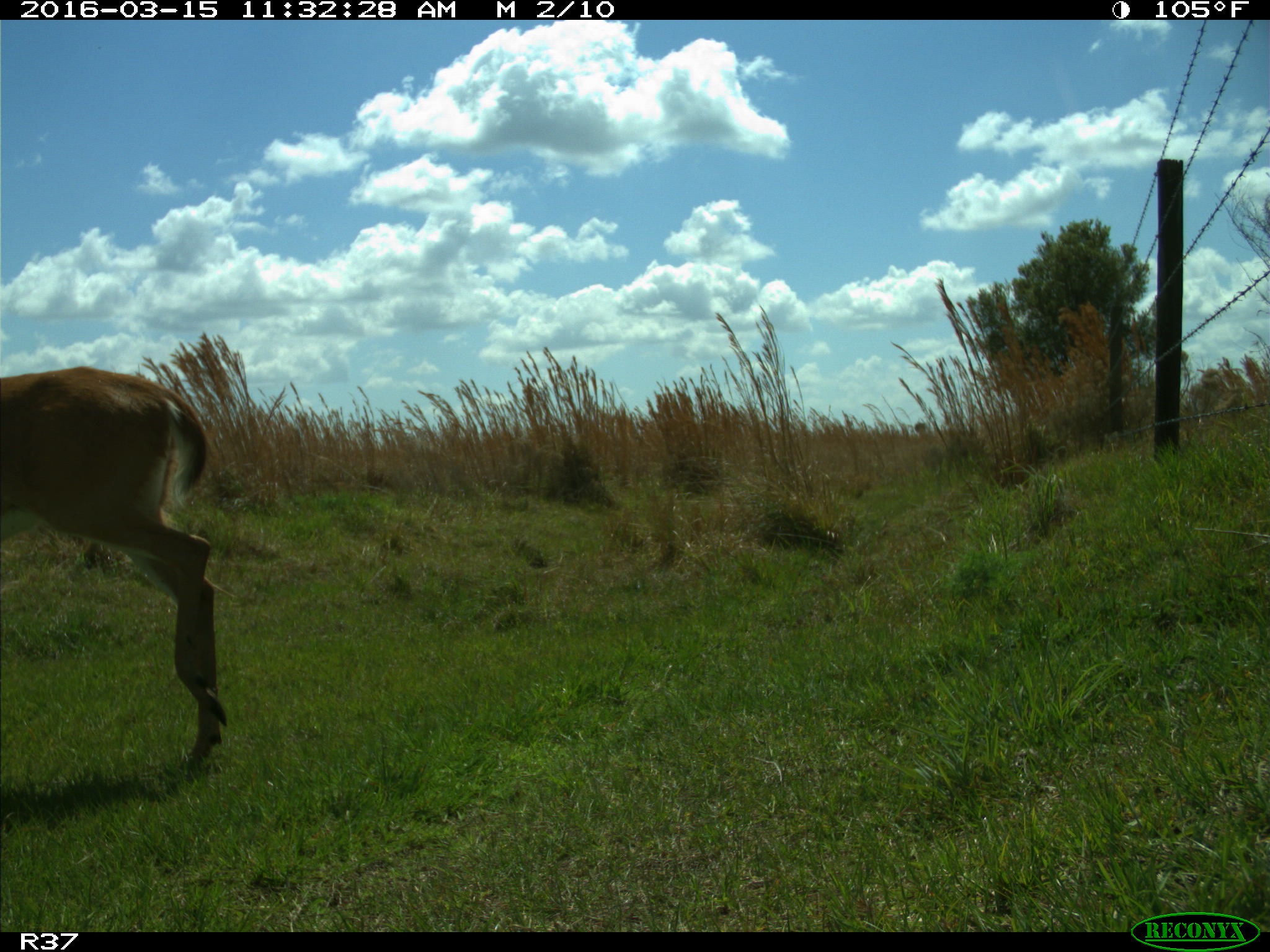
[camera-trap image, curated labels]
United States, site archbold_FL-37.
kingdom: Animalia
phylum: Chordata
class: Mammalia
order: Artiodactyla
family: Cervidae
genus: Odocoileus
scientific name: Odocoileus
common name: deer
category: unidentified deer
Unidentified deer (deer) (Odocoileus).